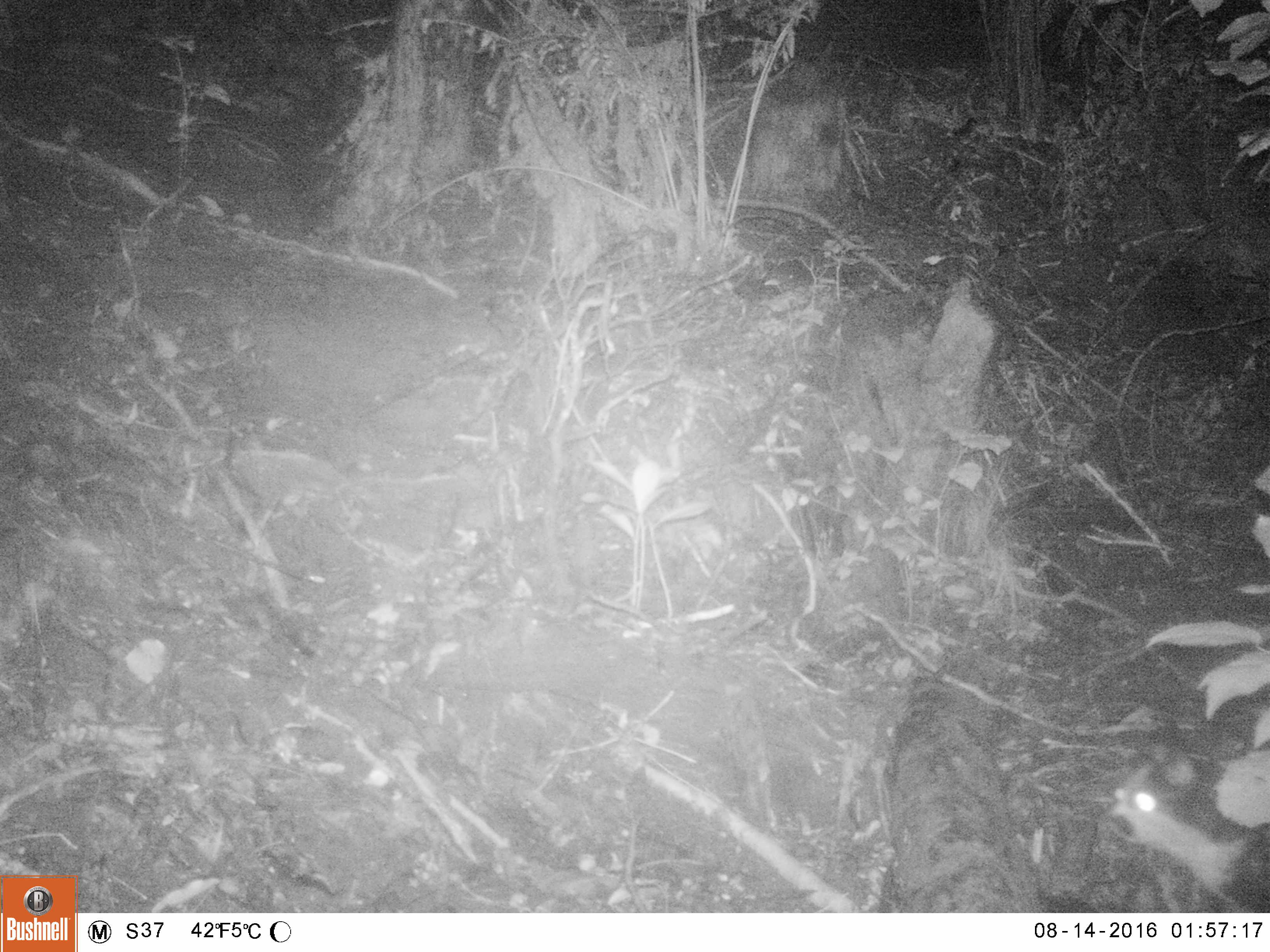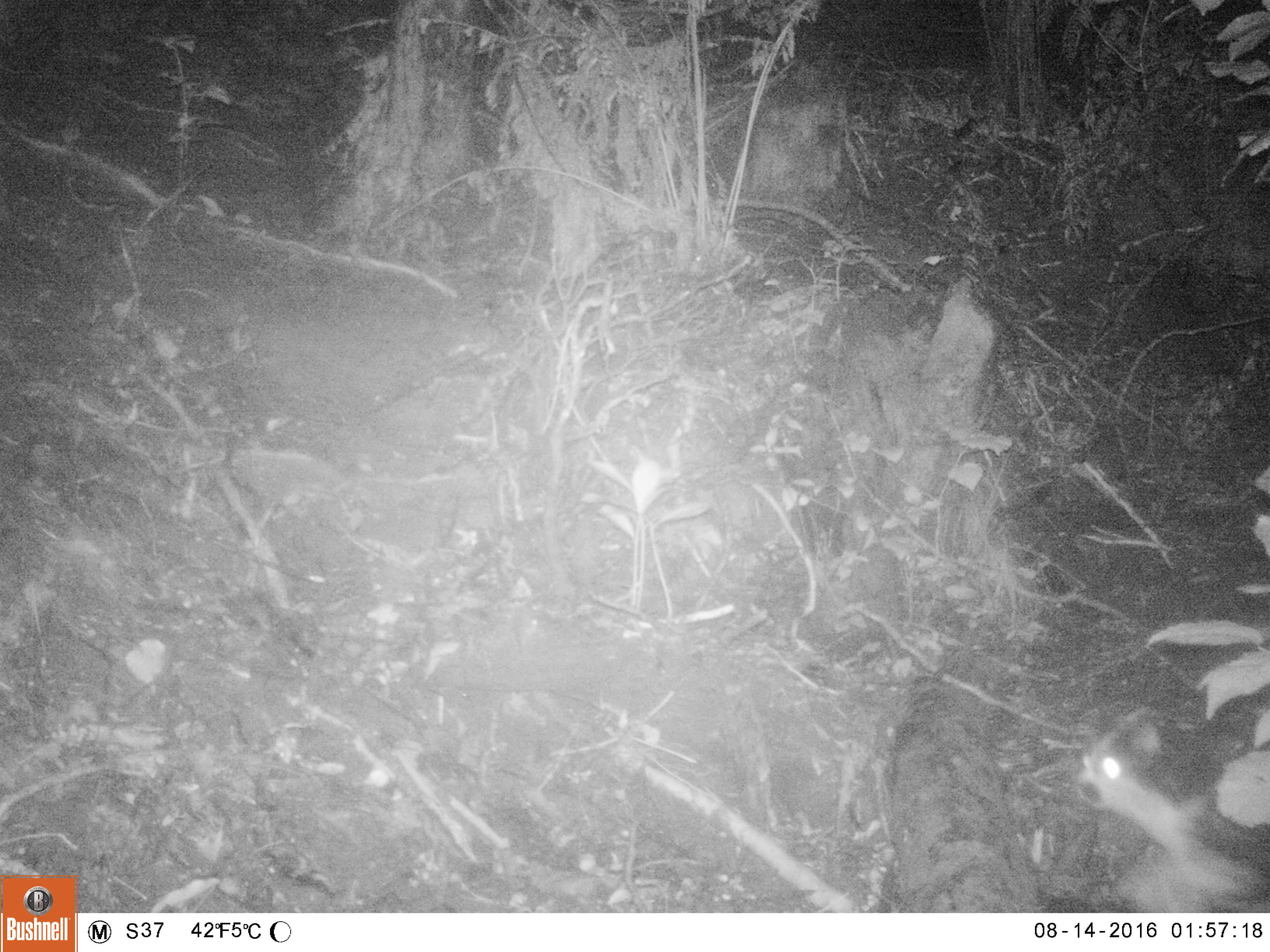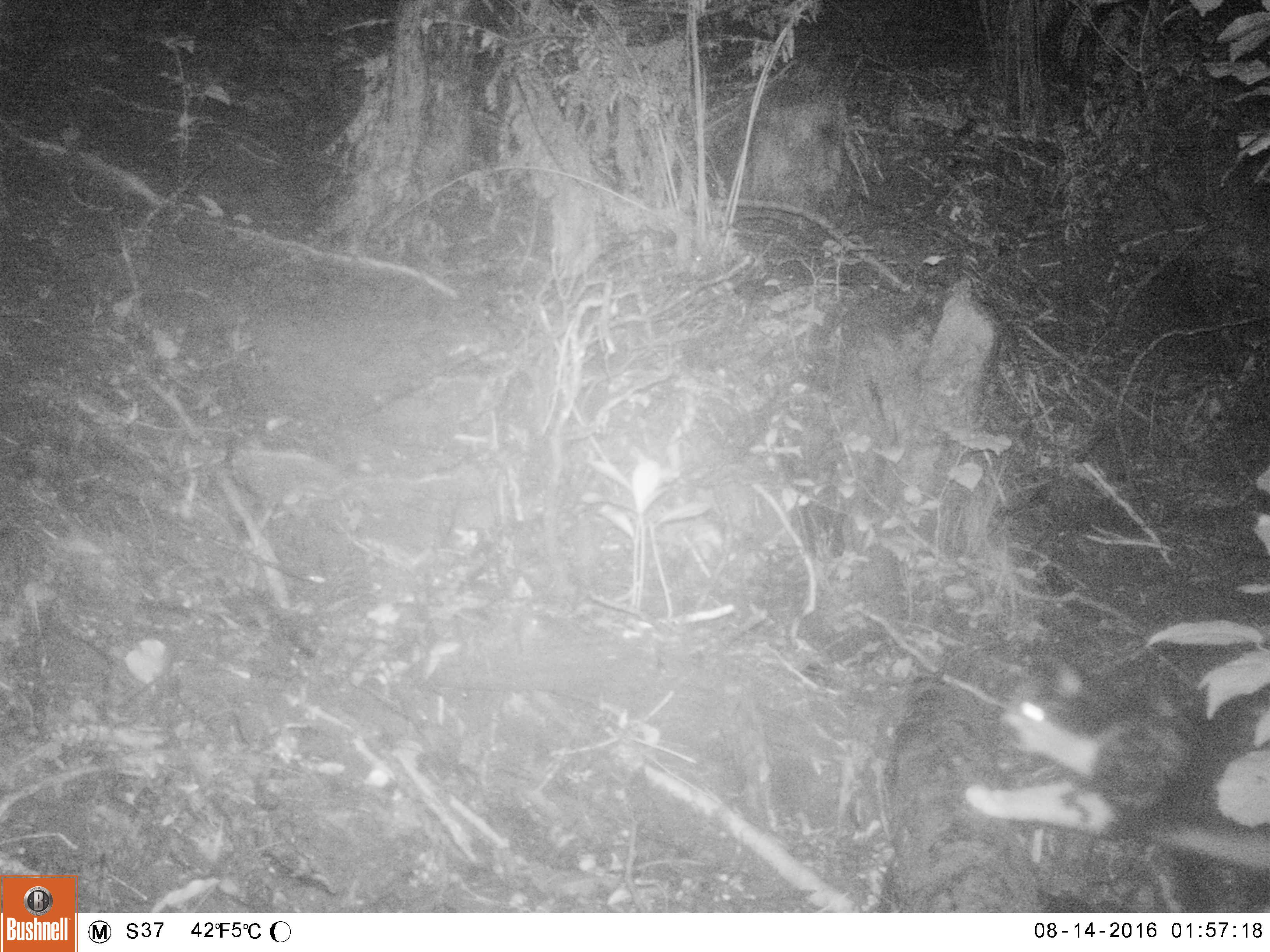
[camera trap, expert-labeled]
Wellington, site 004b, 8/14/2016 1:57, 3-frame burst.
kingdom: Animalia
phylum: Chordata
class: Mammalia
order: Carnivora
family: Felidae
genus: Felis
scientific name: Felis catus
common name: cat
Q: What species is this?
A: Cat (Felis catus).